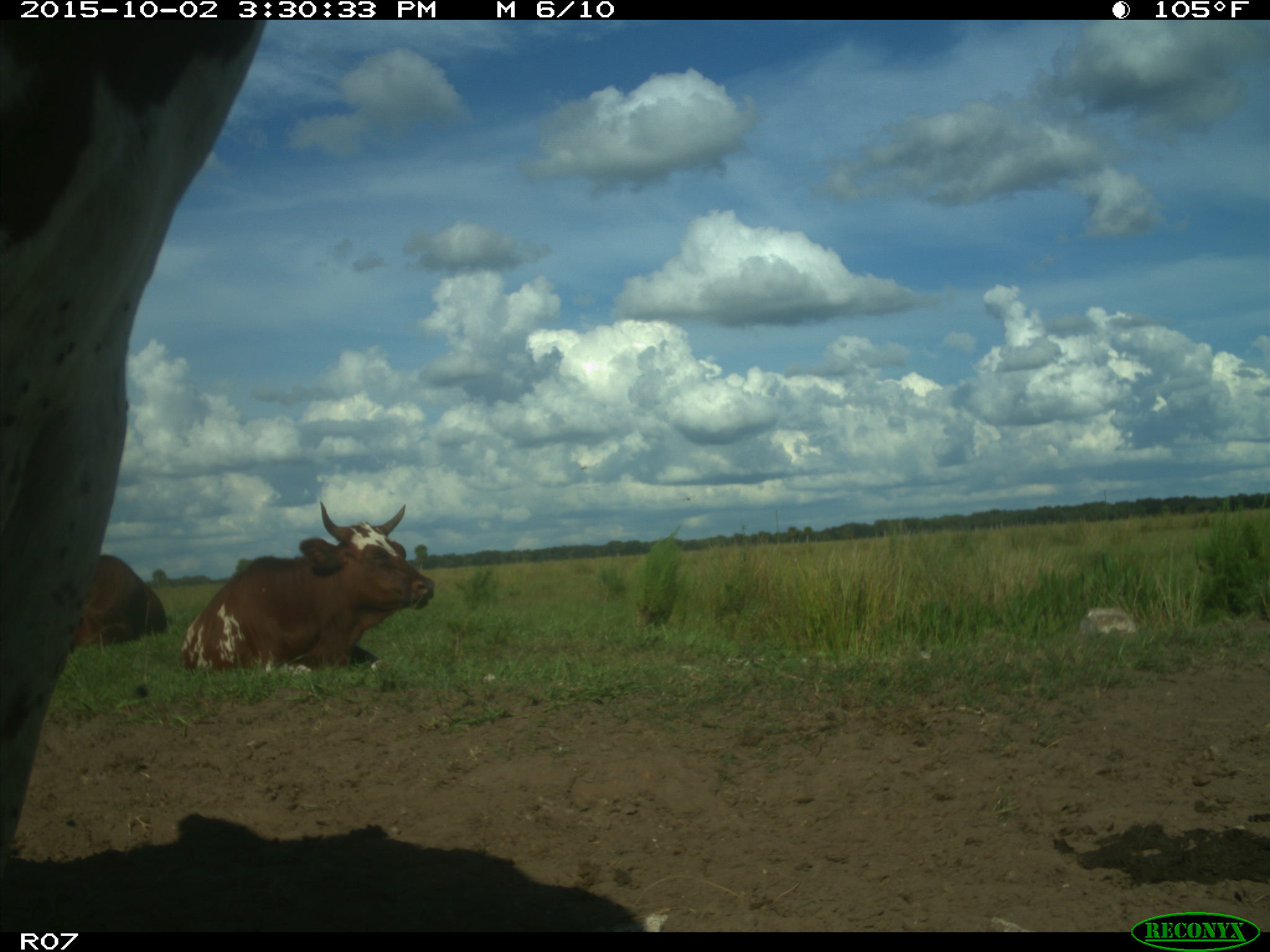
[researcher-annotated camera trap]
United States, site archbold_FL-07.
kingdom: Animalia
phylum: Chordata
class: Mammalia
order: Artiodactyla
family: Bovidae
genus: Bos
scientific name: Bos taurus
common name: domestic cow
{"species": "Bos taurus (domestic cow)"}